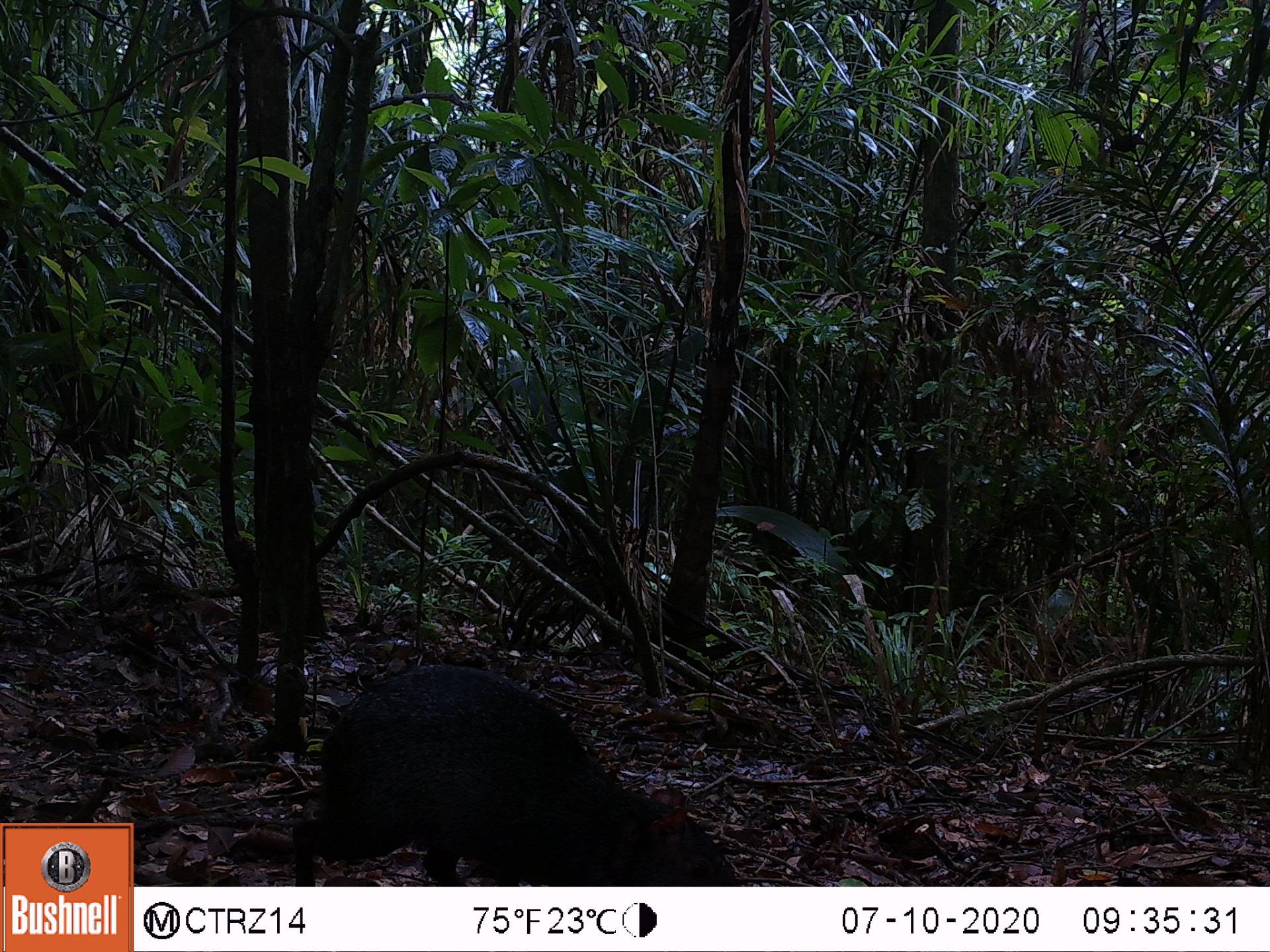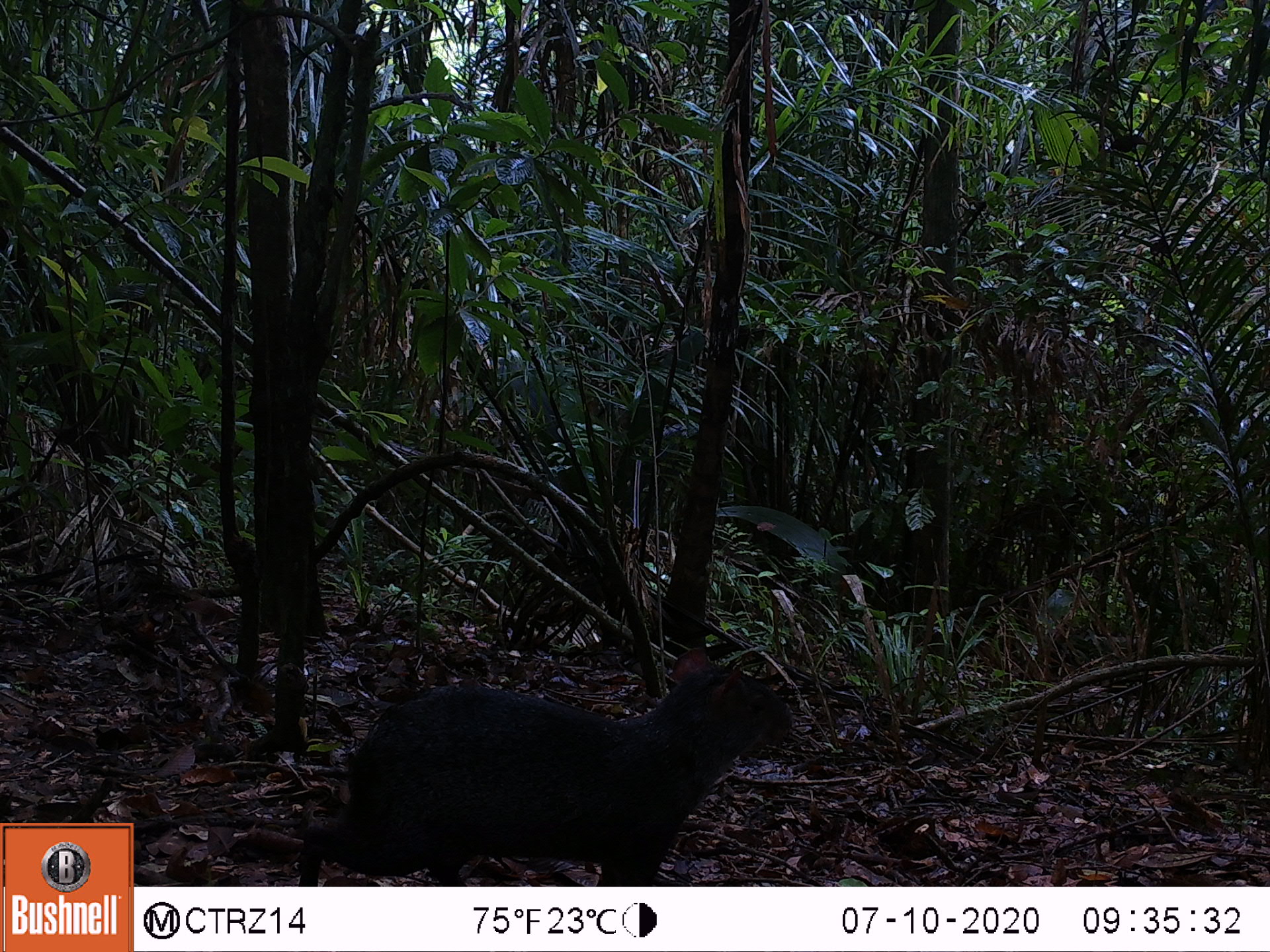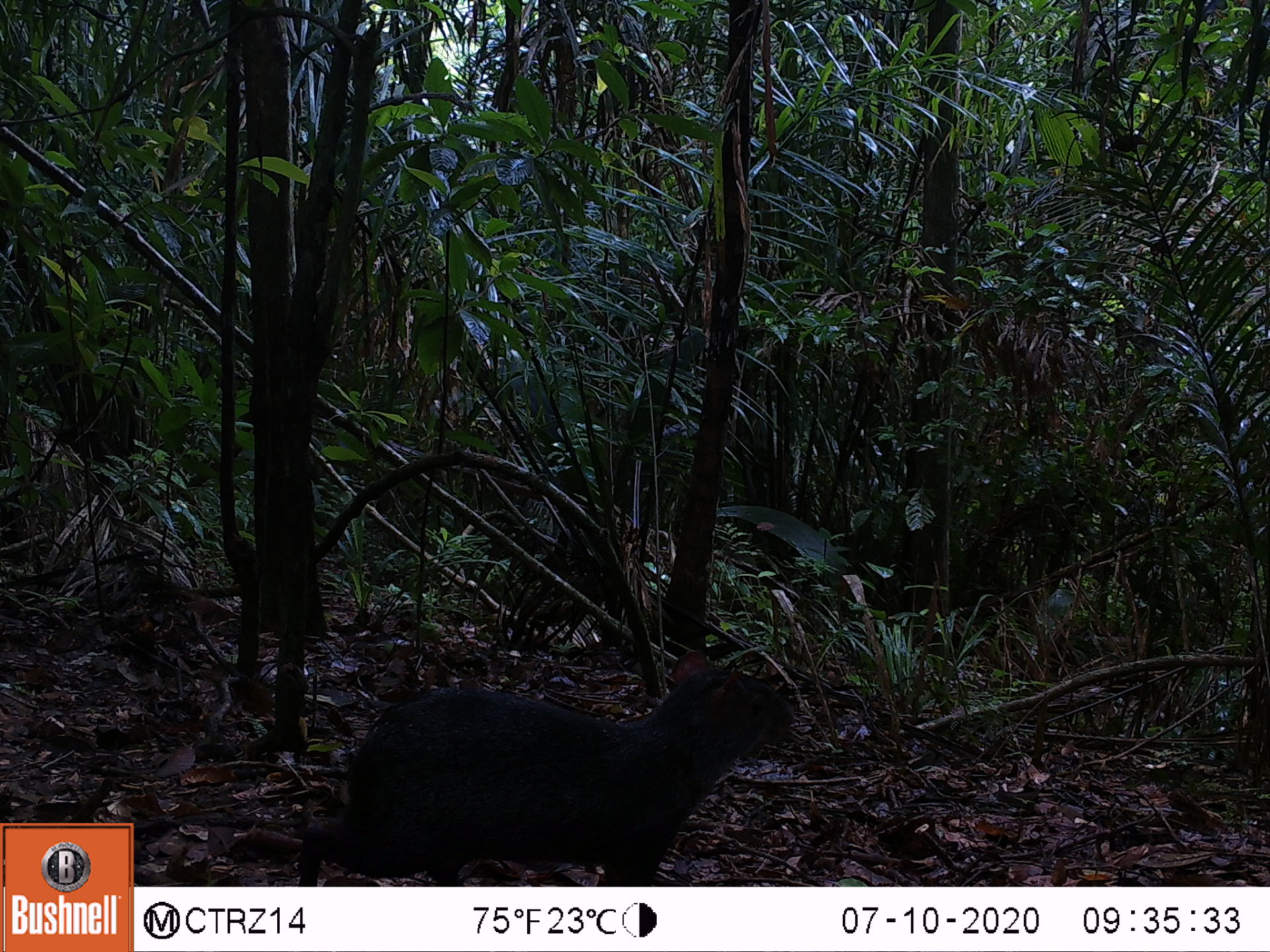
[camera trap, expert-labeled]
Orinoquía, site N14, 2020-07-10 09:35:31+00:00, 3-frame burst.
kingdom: Animalia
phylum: Chordata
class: Mammalia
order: Rodentia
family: Dasyproctidae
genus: Dasyprocta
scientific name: Dasyprocta fuliginosa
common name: black agouti